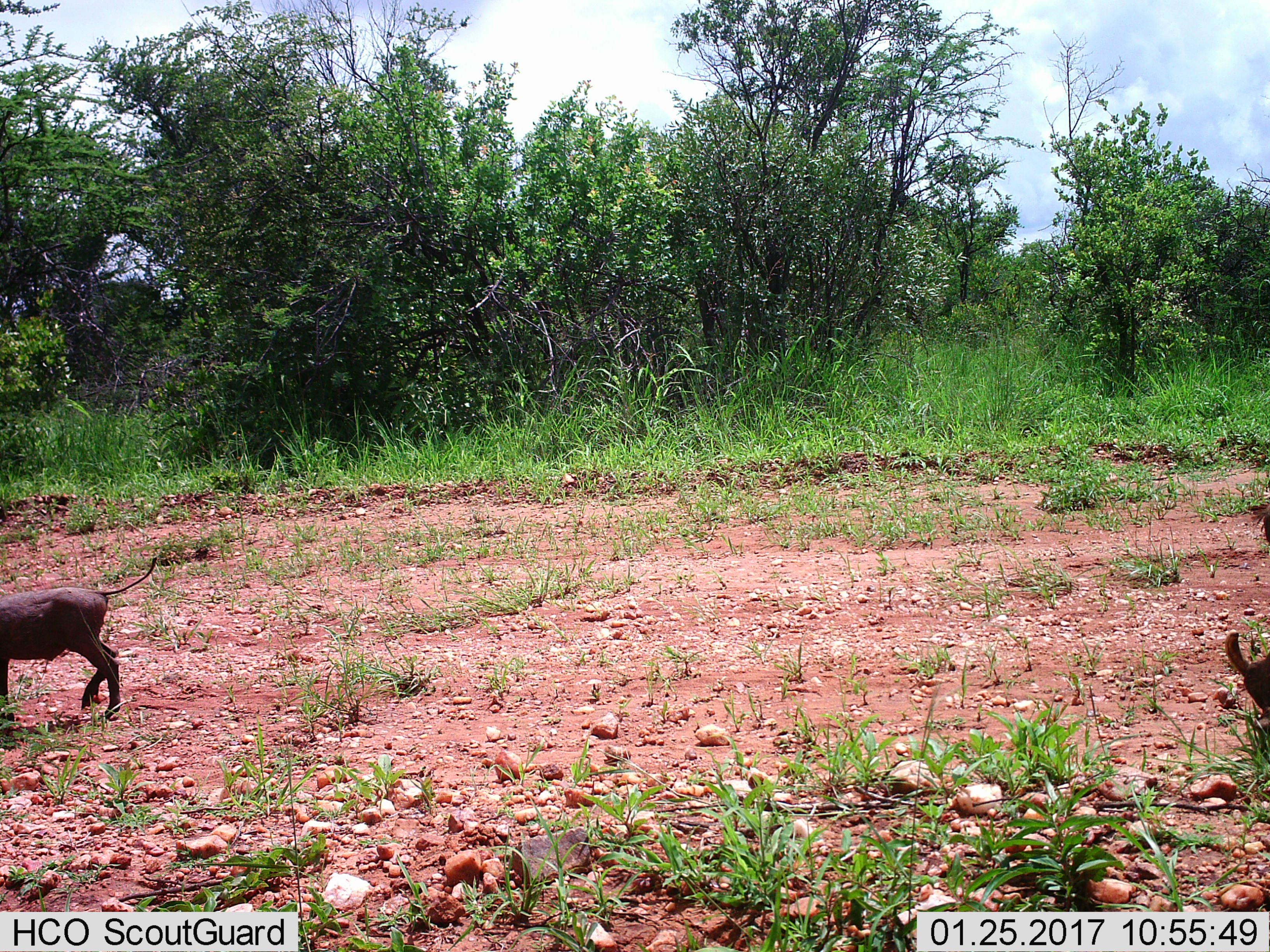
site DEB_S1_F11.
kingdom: Animalia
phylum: Chordata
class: Mammalia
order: Artiodactyla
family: Suidae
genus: Phacochoerus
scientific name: Phacochoerus africanus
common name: warthog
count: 2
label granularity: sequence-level